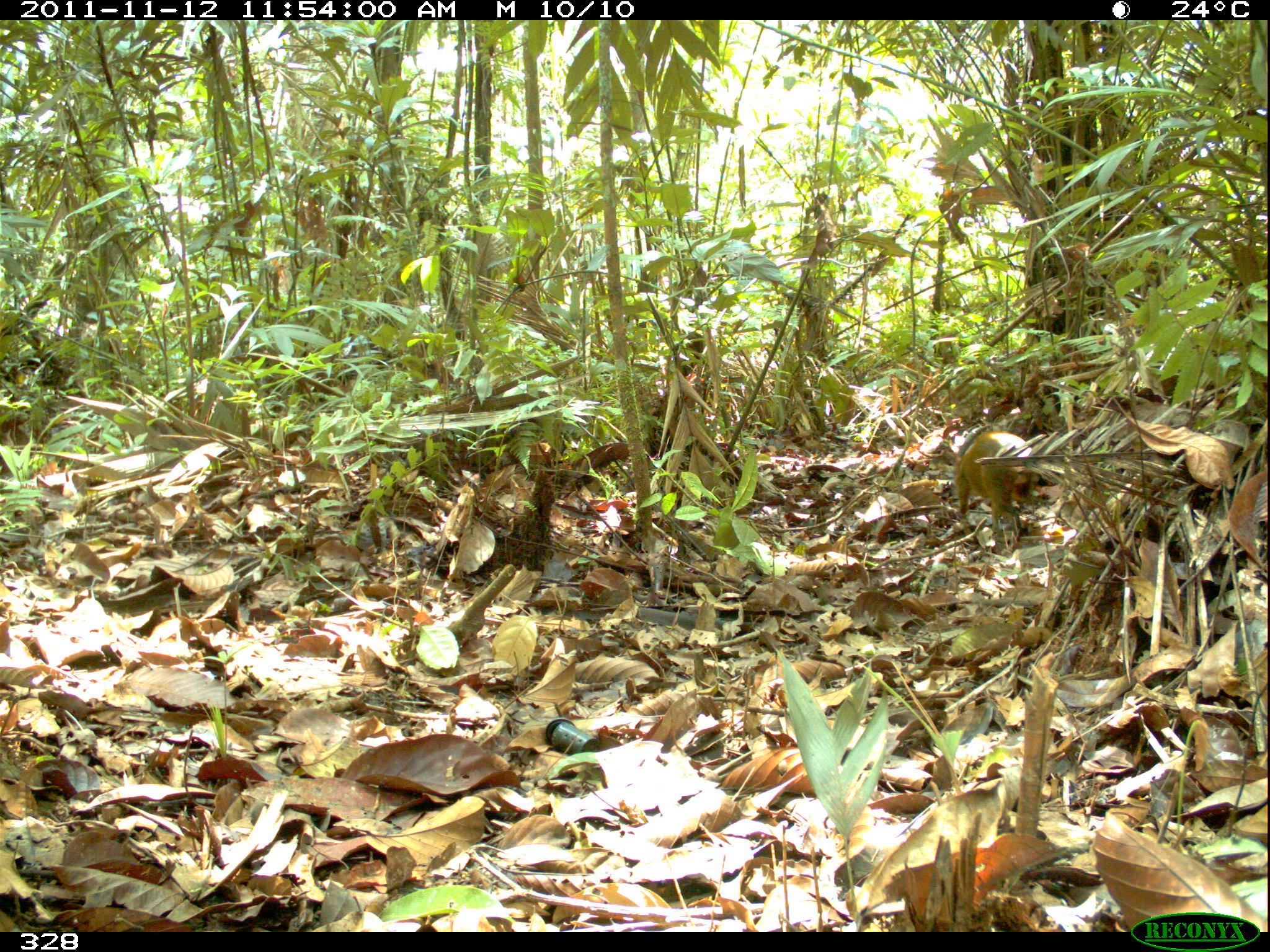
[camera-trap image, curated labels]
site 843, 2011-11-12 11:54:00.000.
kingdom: Animalia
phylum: Chordata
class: Mammalia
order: Rodentia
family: Dasyproctidae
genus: Dasyprocta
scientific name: Dasyprocta punctata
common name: central american agouti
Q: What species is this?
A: Dasyprocta punctata (central american agouti).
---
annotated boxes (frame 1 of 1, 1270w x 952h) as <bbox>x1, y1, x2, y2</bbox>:
dasyprocta punctata: <bbox>952, 430, 1042, 542</bbox>